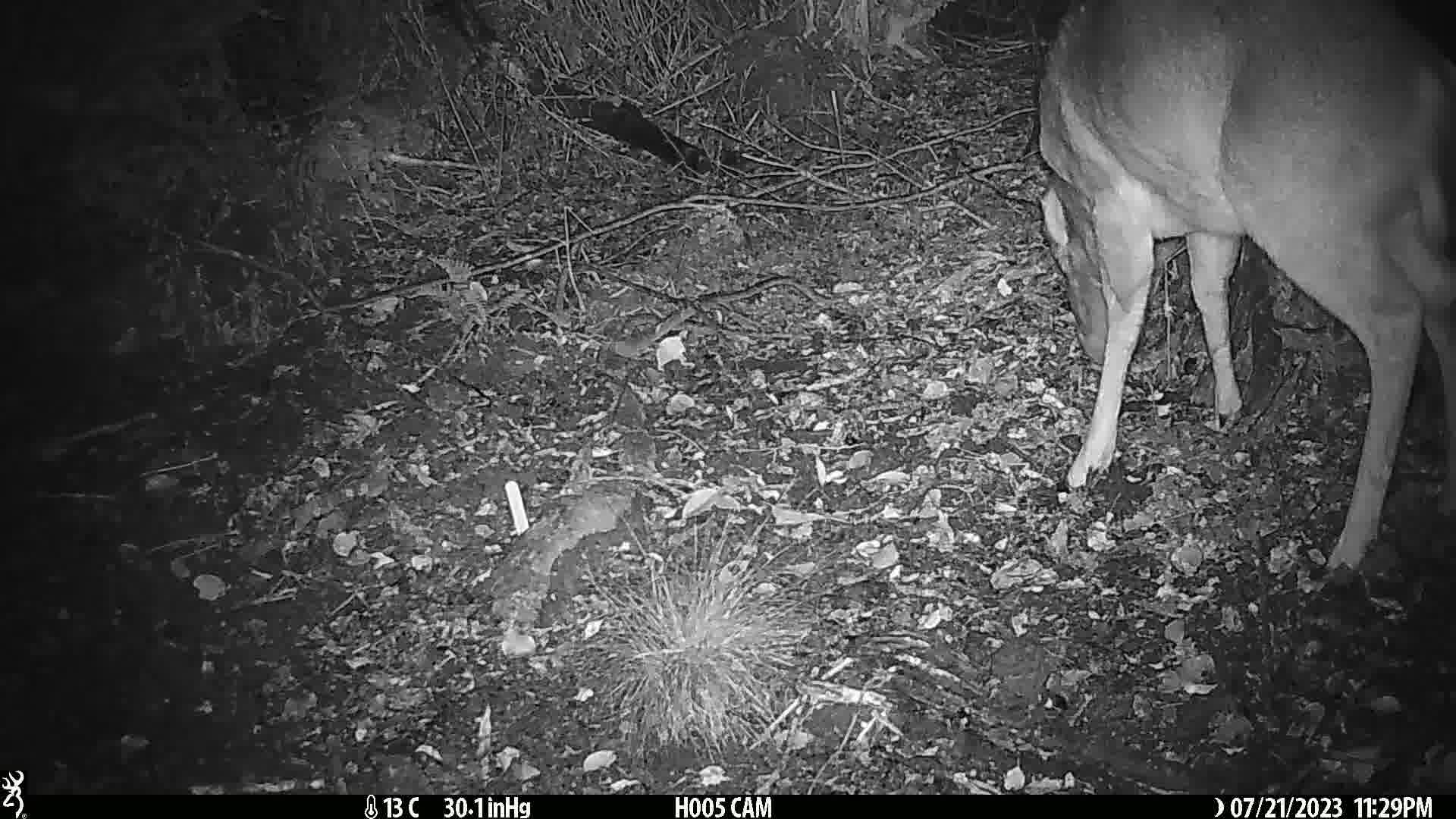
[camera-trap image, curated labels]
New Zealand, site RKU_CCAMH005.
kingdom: Animalia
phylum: Chordata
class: Mammalia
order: Artiodactyla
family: Cervidae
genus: Odocoileus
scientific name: Odocoileus virginianus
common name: white-tailed deer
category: white tailed deer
White tailed deer (white-tailed deer) (Odocoileus virginianus).